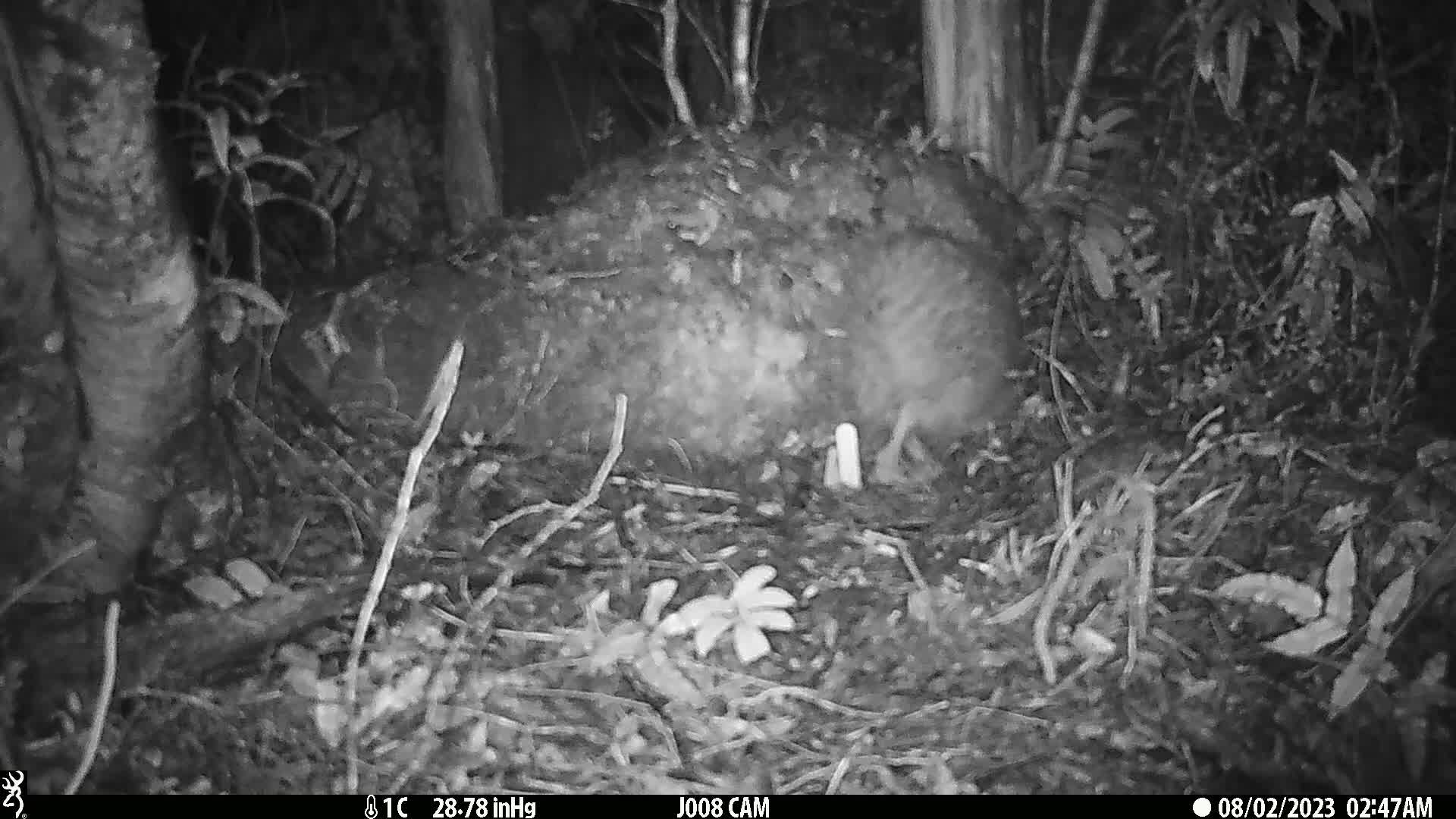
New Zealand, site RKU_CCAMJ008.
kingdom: Animalia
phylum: Chordata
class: Aves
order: Apterygiformes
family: Apterygidae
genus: Apteryx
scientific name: Apteryx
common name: kiwi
Kiwi (Apteryx).